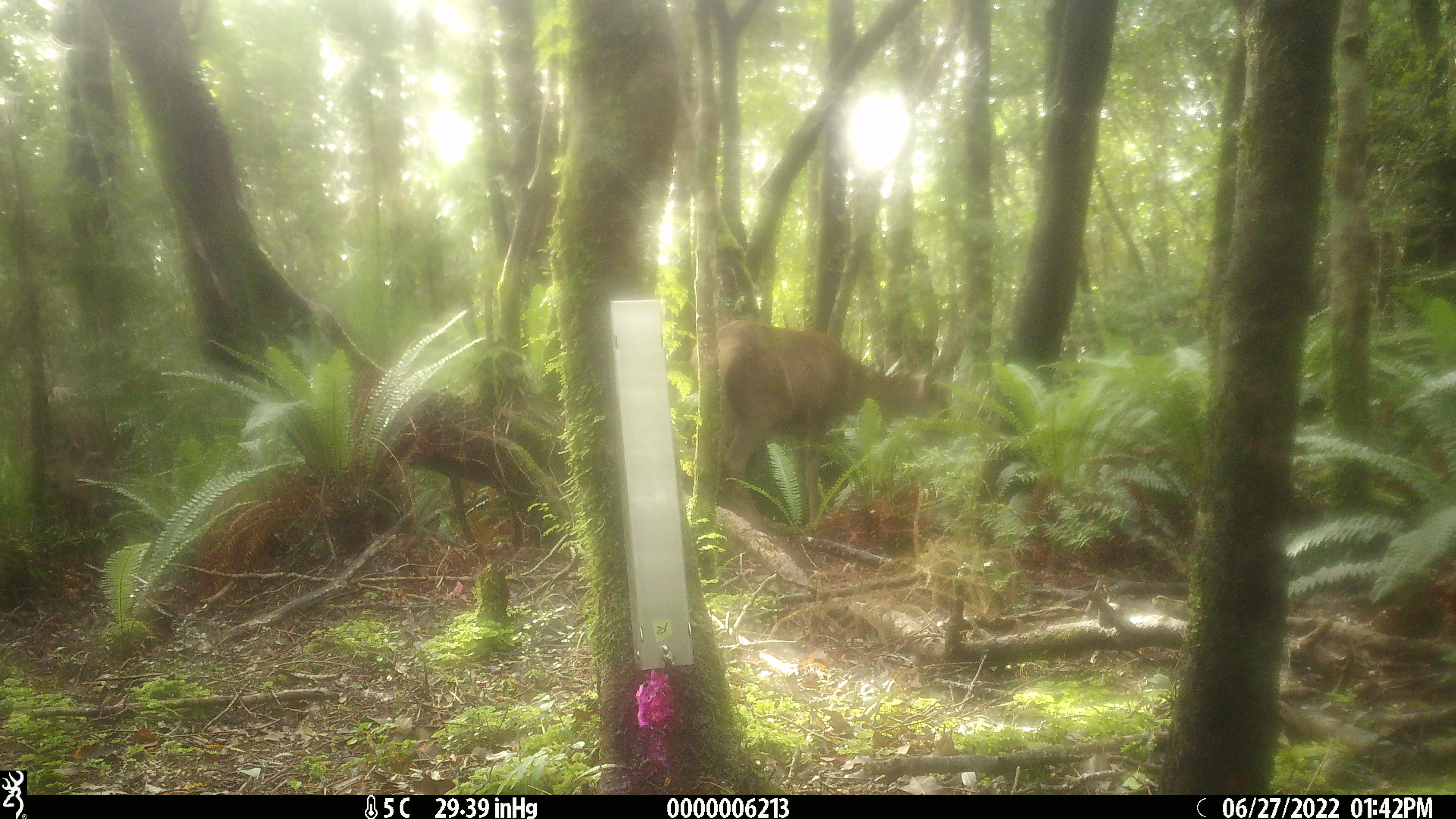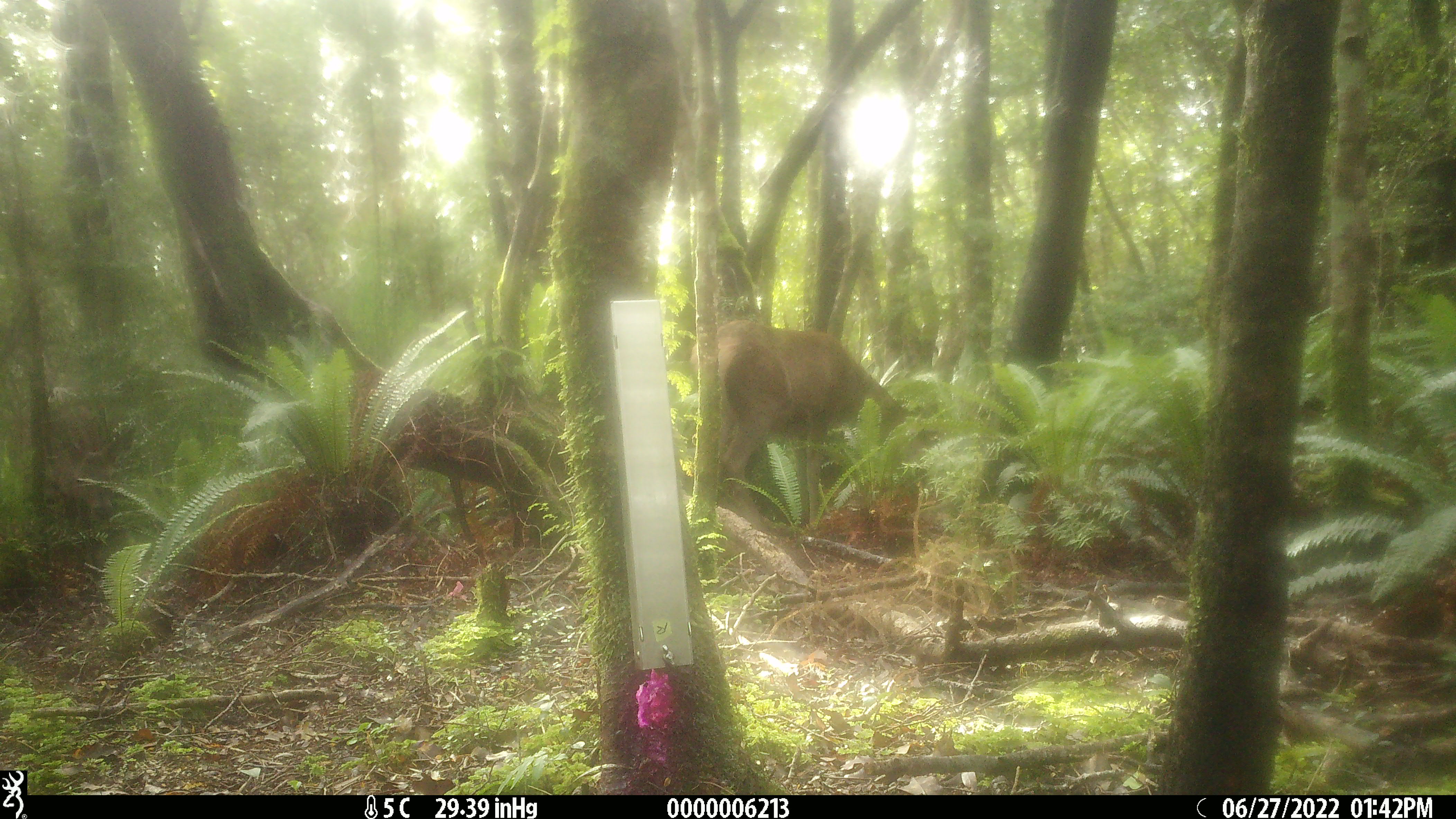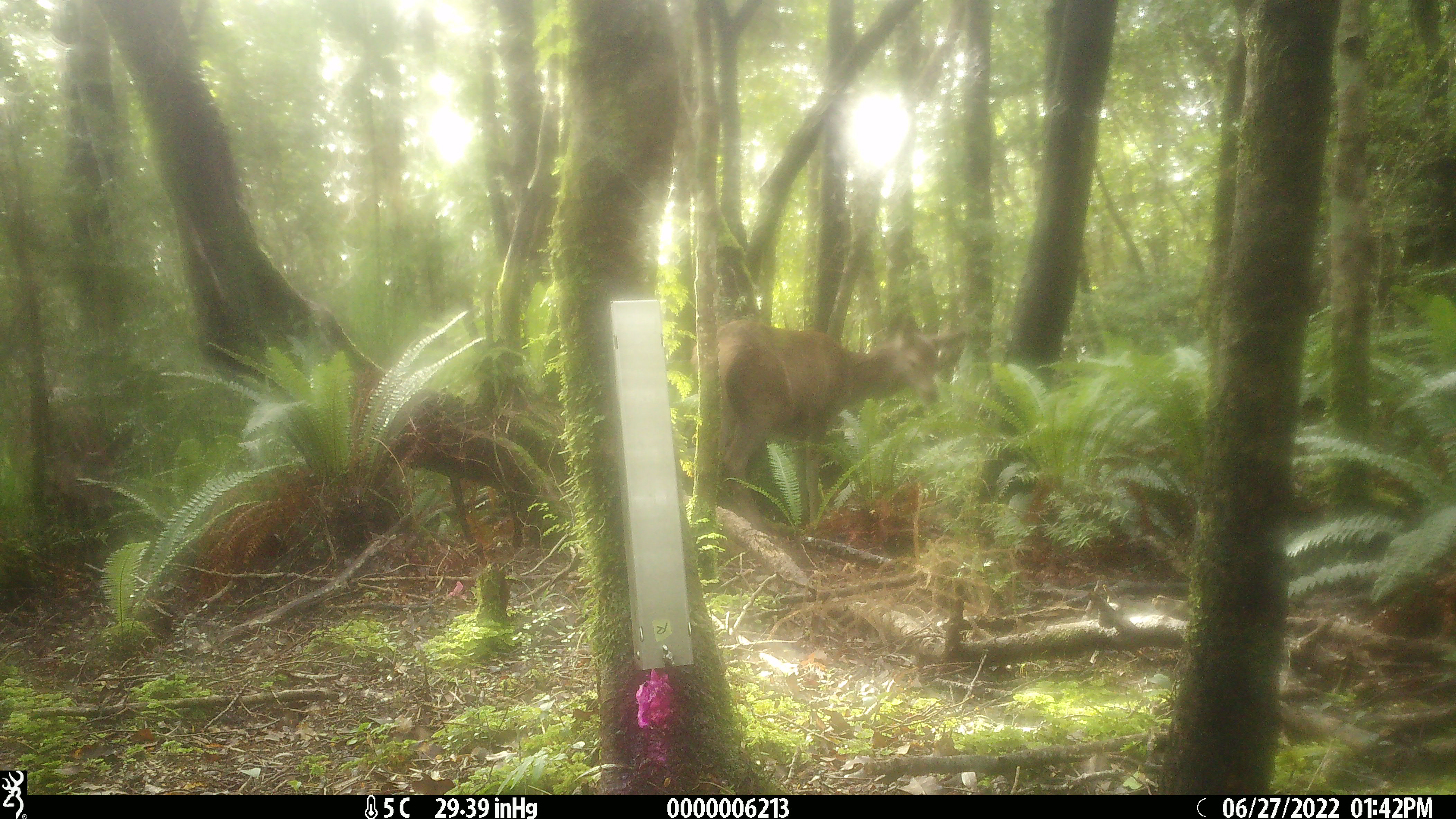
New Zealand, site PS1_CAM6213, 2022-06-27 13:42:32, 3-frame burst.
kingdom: Animalia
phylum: Chordata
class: Mammalia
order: Artiodactyla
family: Cervidae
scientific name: Cervidae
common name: deer